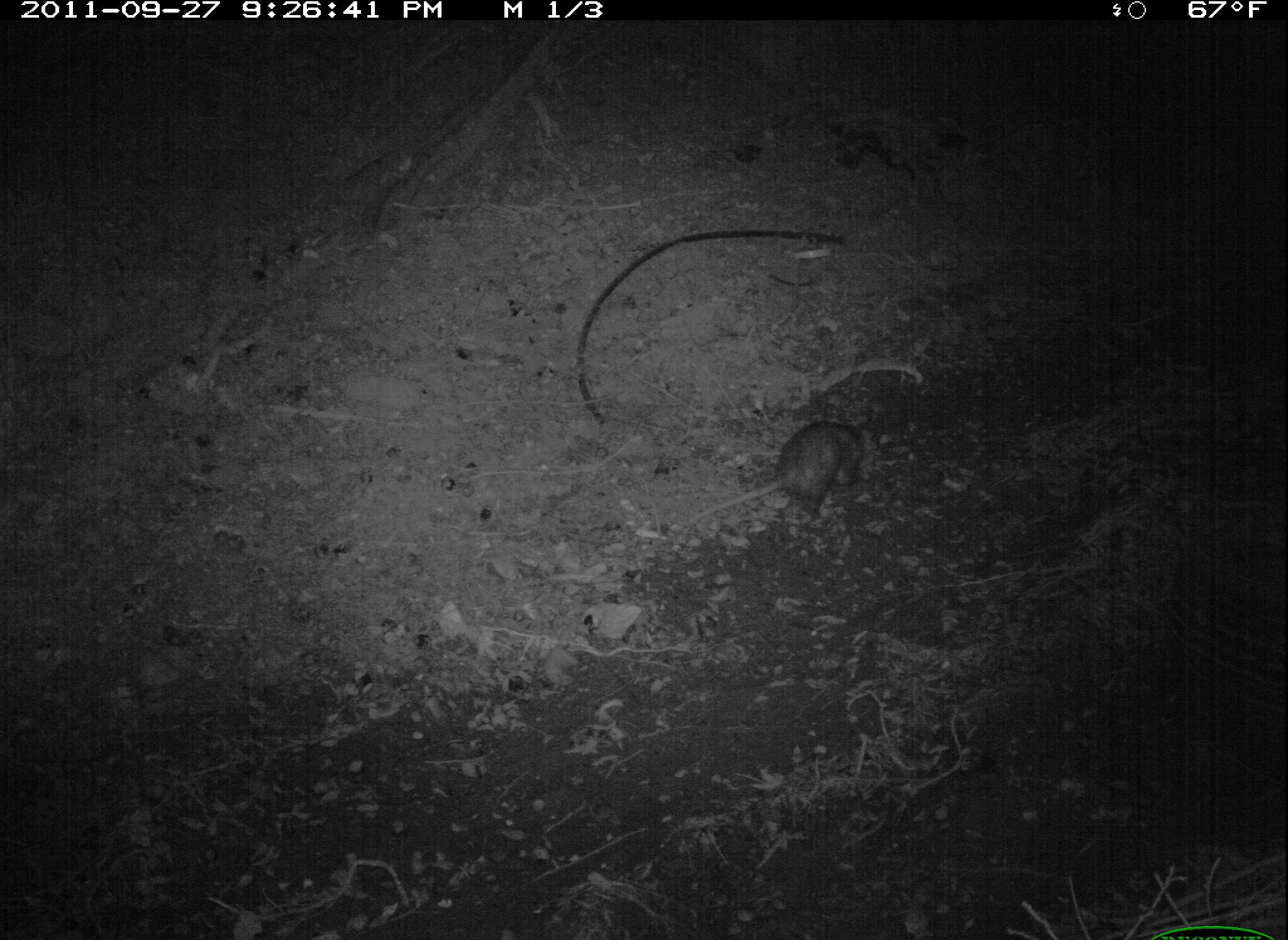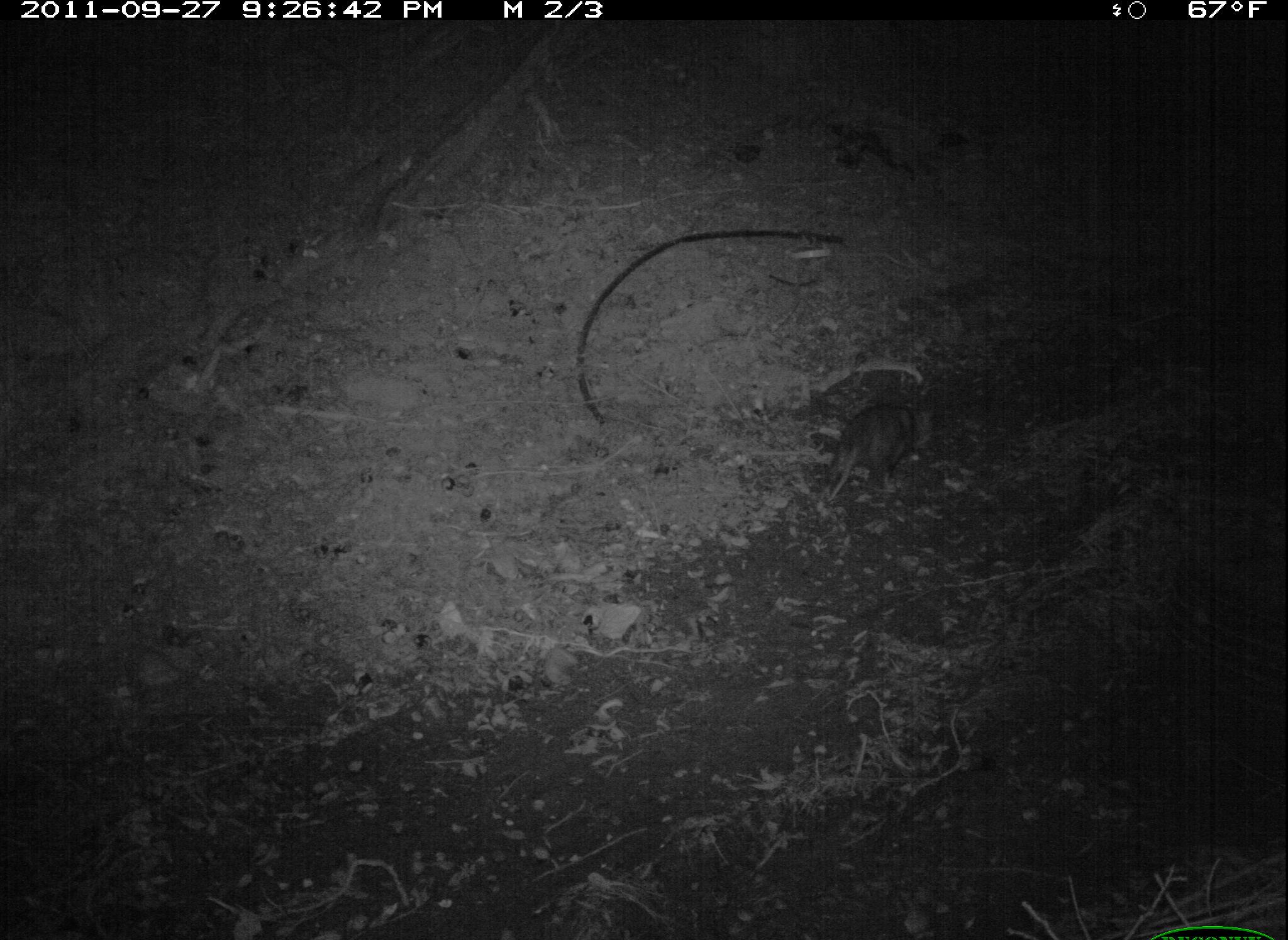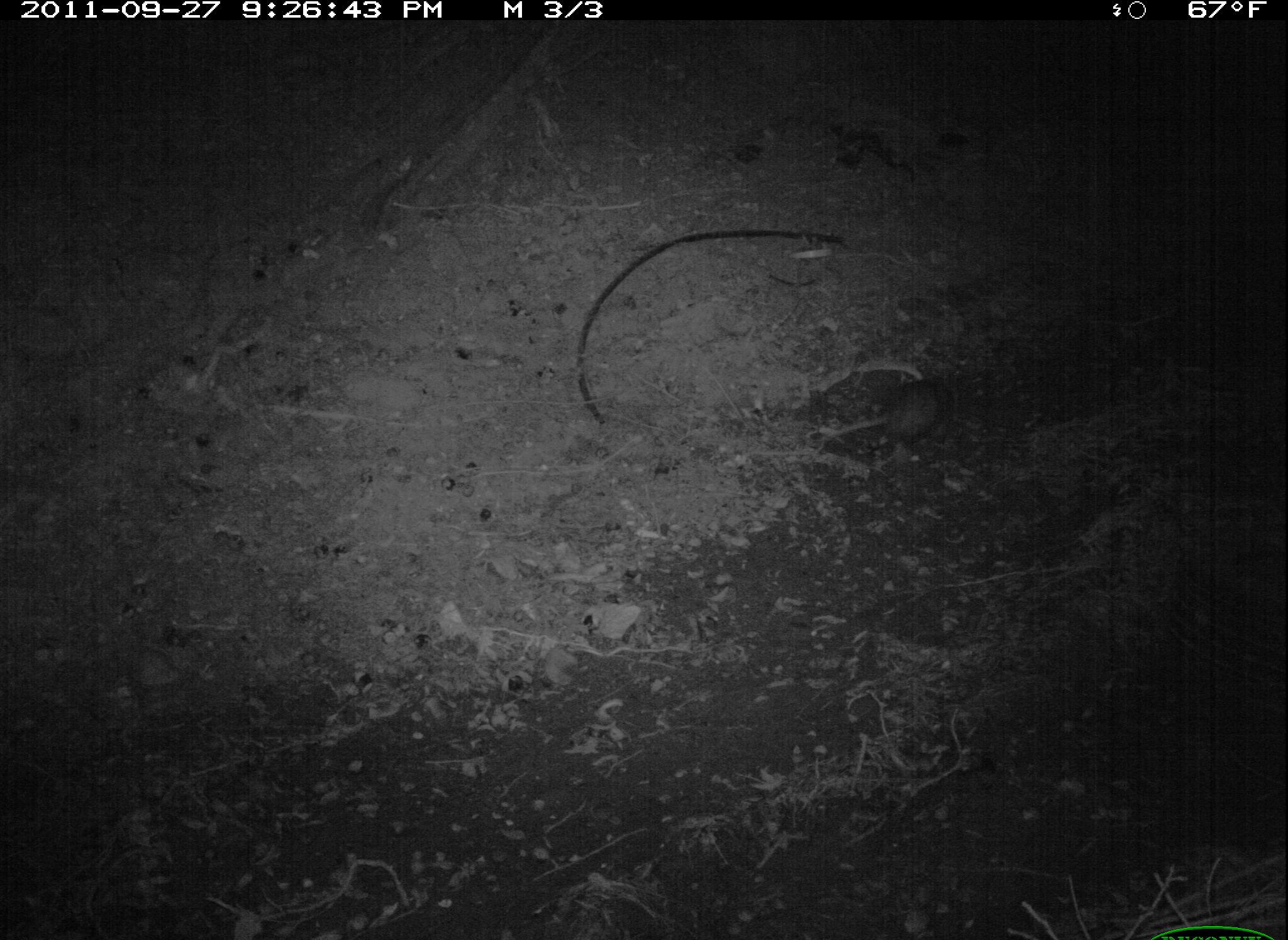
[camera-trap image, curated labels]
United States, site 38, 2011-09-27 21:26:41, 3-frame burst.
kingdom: Animalia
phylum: Chordata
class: Mammalia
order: Didelphimorphia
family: Didelphidae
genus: Didelphis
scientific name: Didelphis virginiana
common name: virginia opossum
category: opossum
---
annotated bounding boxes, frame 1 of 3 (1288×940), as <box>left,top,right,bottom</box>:
opossum: <box>689,398,889,554</box>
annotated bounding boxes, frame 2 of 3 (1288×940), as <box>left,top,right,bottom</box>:
opossum: <box>818,393,939,505</box>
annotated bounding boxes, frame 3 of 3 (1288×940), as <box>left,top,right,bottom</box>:
opossum: <box>821,338,1000,477</box>